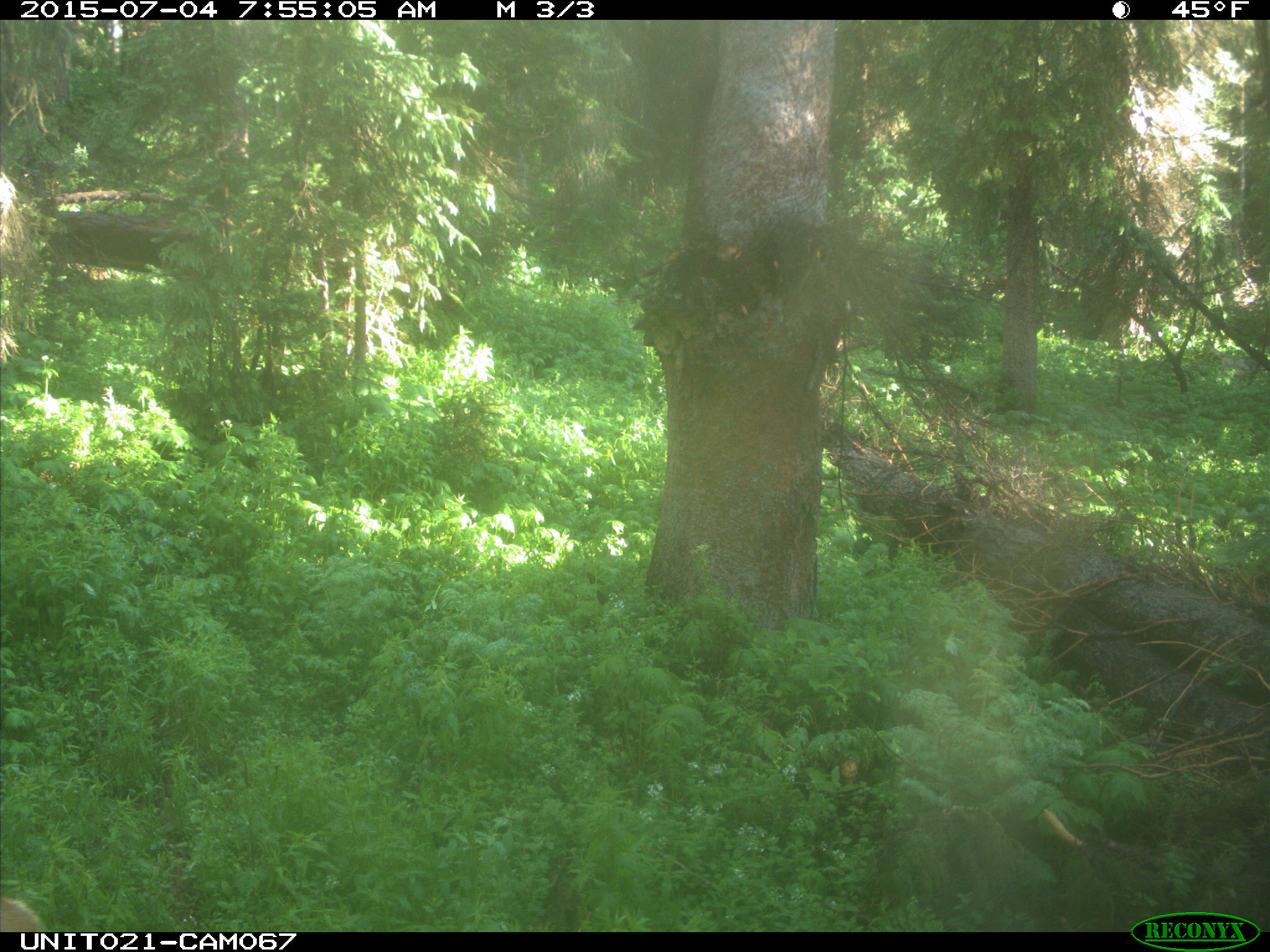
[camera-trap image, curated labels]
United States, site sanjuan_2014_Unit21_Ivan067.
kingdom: Animalia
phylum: Chordata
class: Mammalia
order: Artiodactyla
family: Cervidae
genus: Odocoileus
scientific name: Odocoileus hemionus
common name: mule deer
Odocoileus hemionus (mule deer).